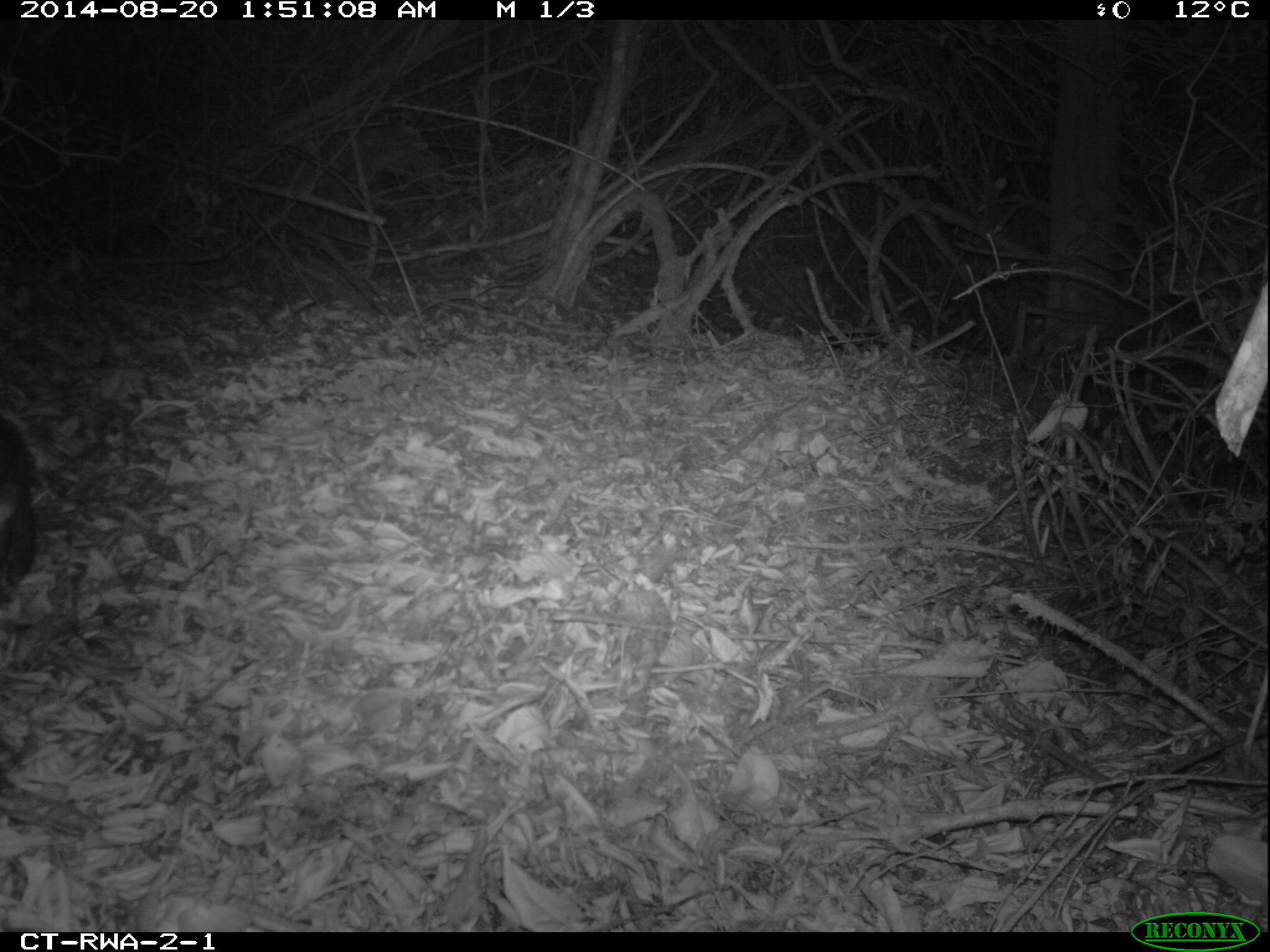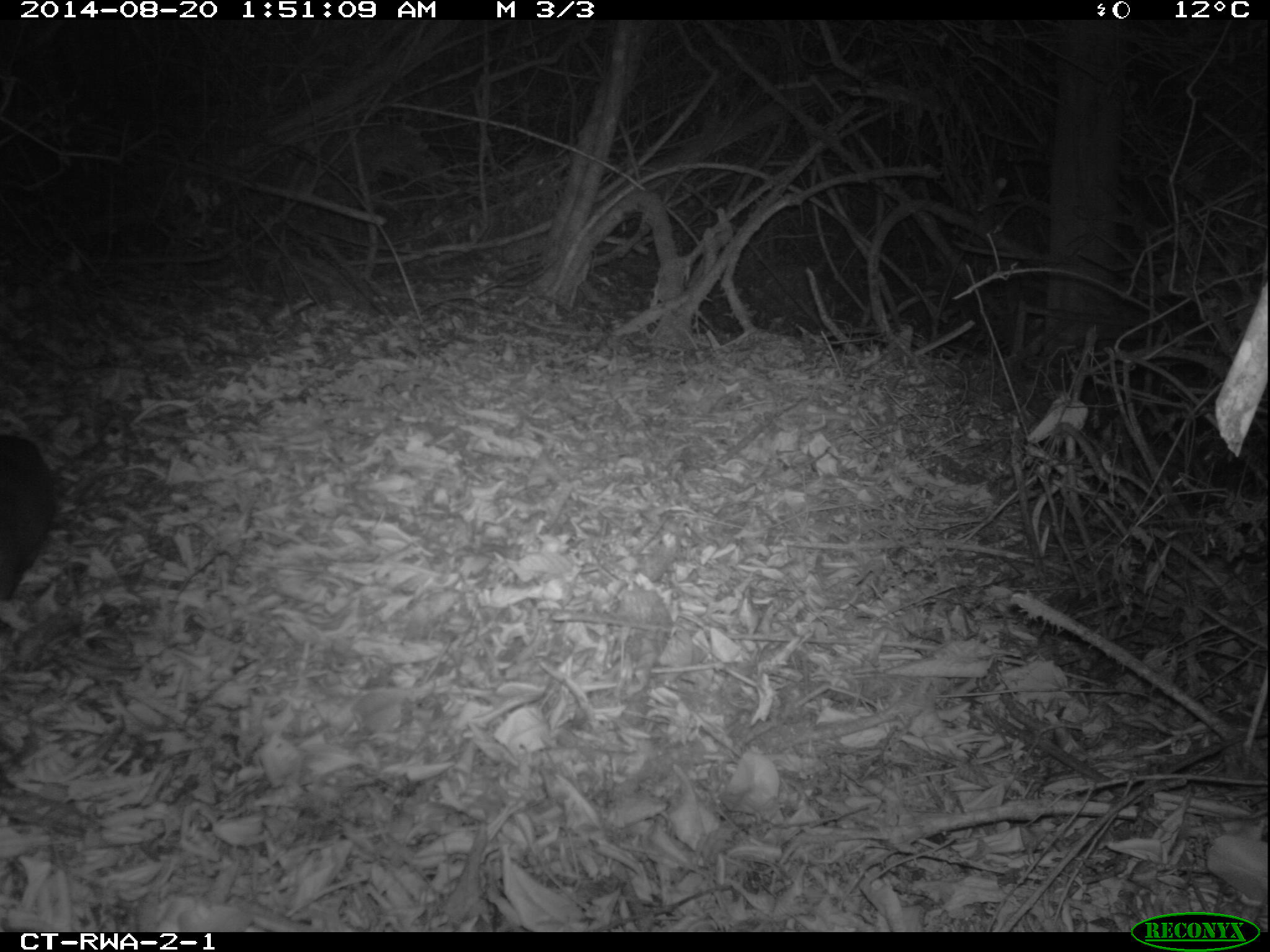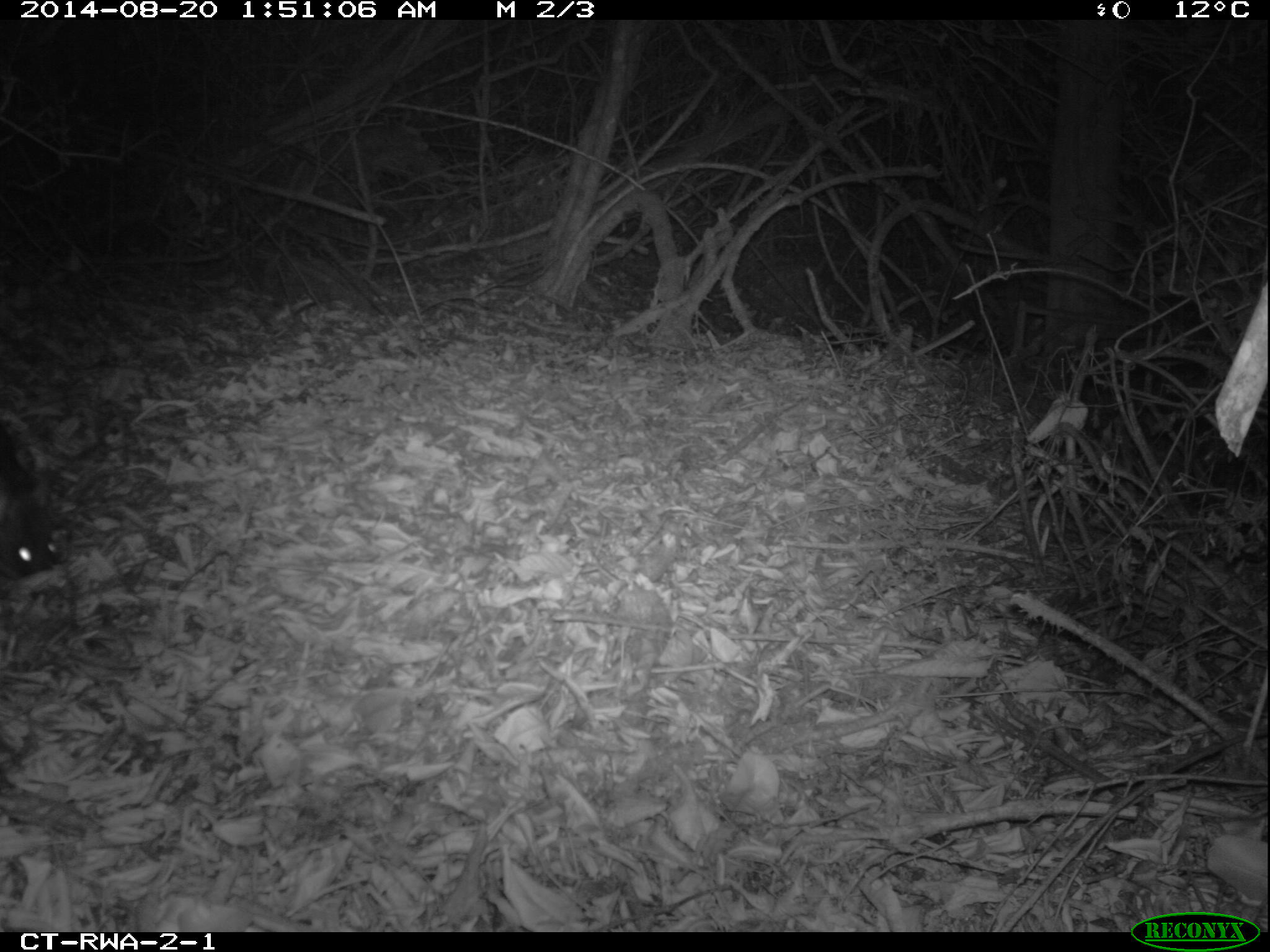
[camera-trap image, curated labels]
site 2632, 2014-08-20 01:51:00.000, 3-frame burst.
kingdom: Animalia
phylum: Chordata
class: Mammalia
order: Rodentia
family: Nesomyidae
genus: Cricetomys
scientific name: Cricetomys gambianus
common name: african giant pouched rat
Cricetomys gambianus (african giant pouched rat), count 1.